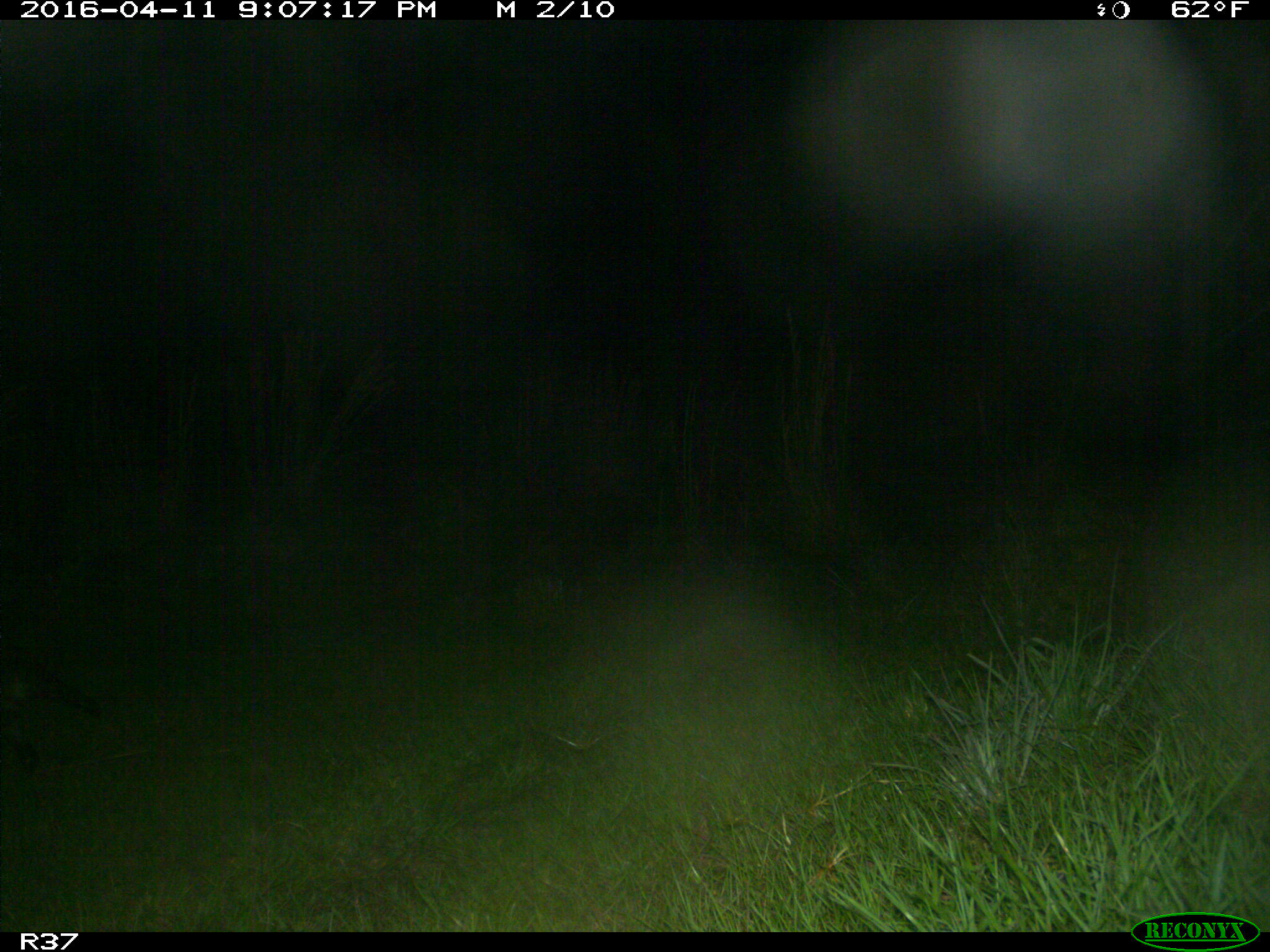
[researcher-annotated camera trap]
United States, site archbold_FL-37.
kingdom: Animalia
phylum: Chordata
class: Mammalia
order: Carnivora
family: Procyonidae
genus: Procyon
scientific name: Procyon lotor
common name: common raccoon